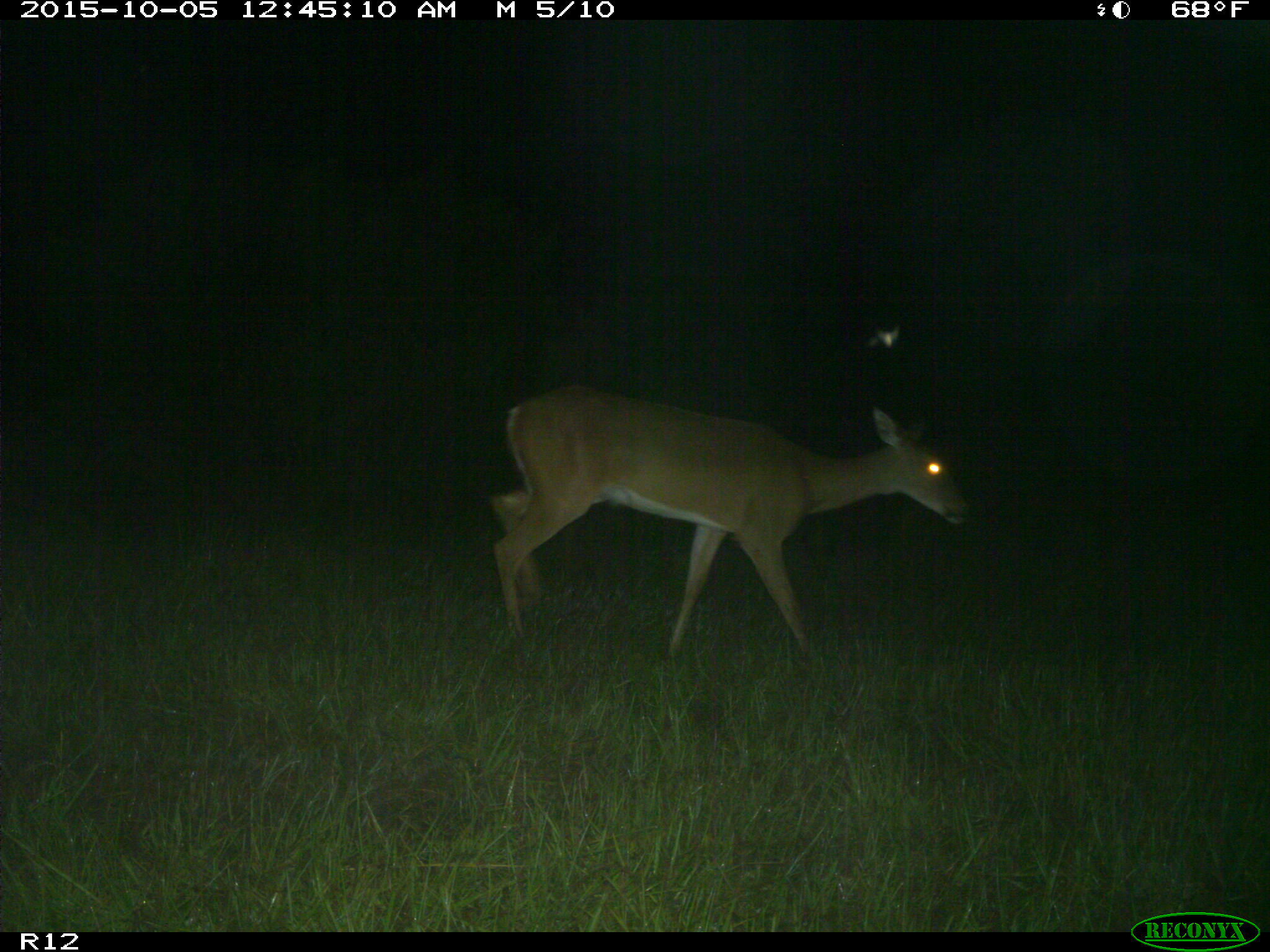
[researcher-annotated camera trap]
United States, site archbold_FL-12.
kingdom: Animalia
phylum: Chordata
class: Mammalia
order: Artiodactyla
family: Cervidae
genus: Odocoileus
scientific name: Odocoileus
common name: deer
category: unidentified deer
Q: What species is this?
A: Unidentified deer (deer) (Odocoileus).